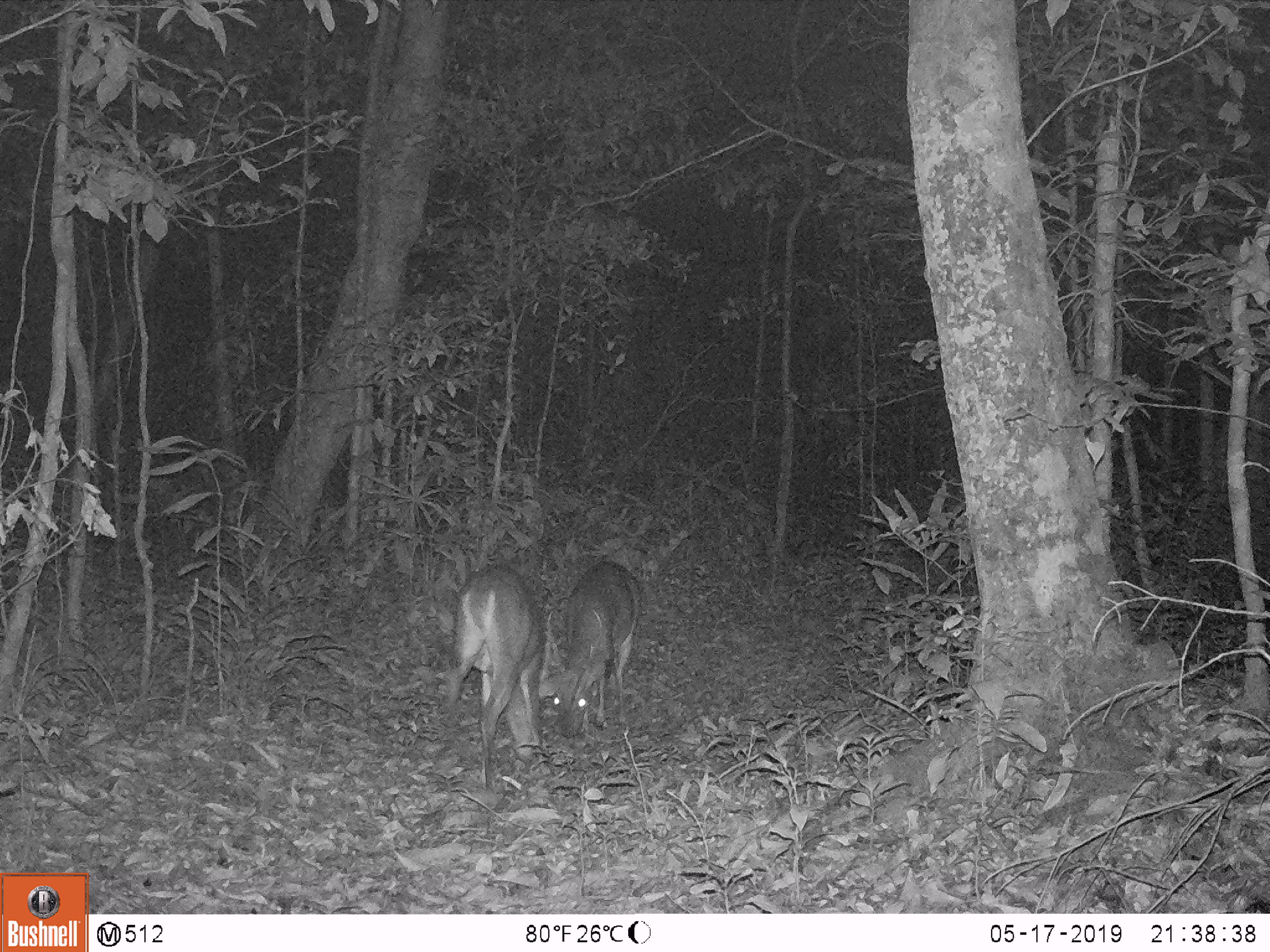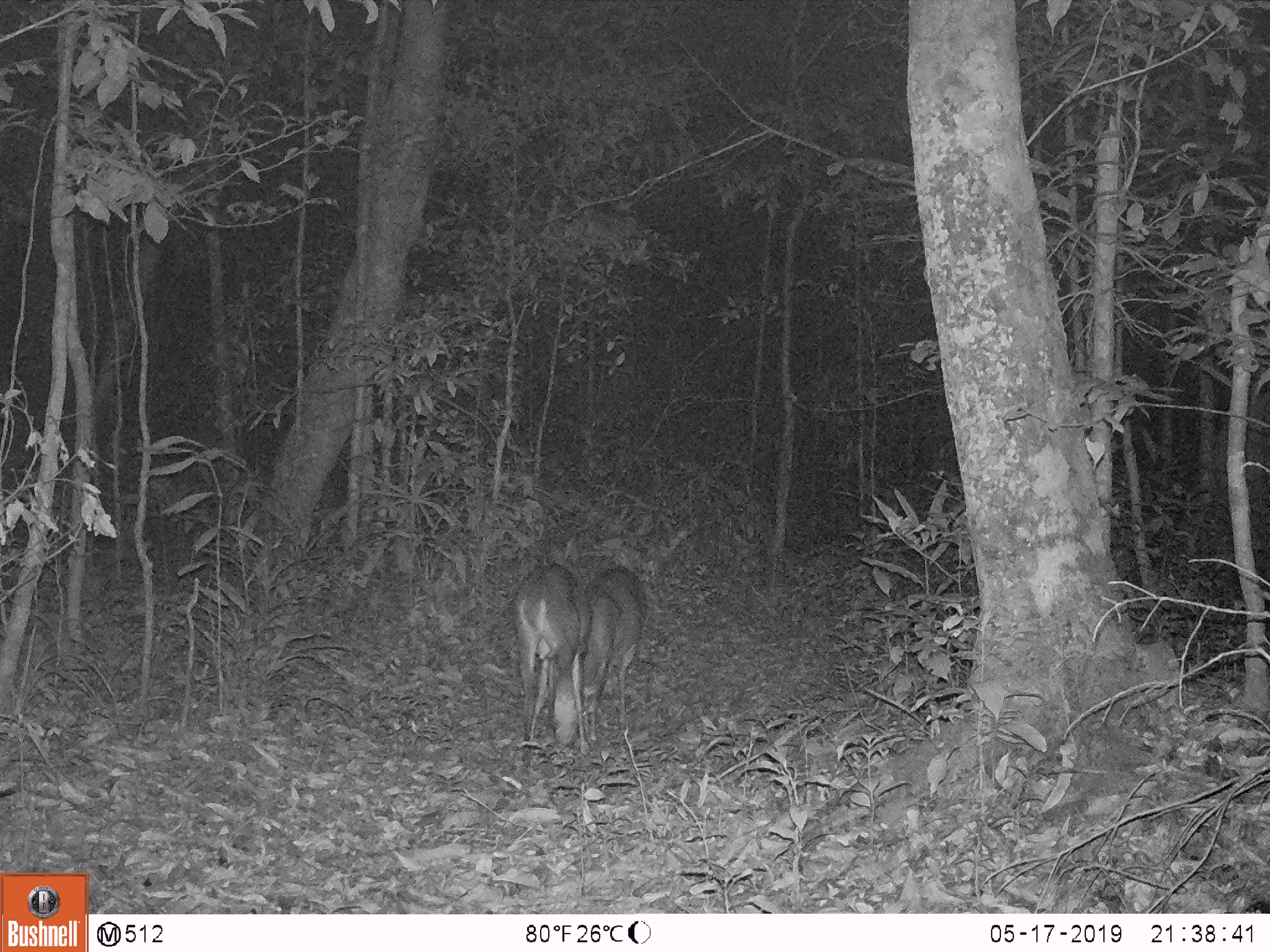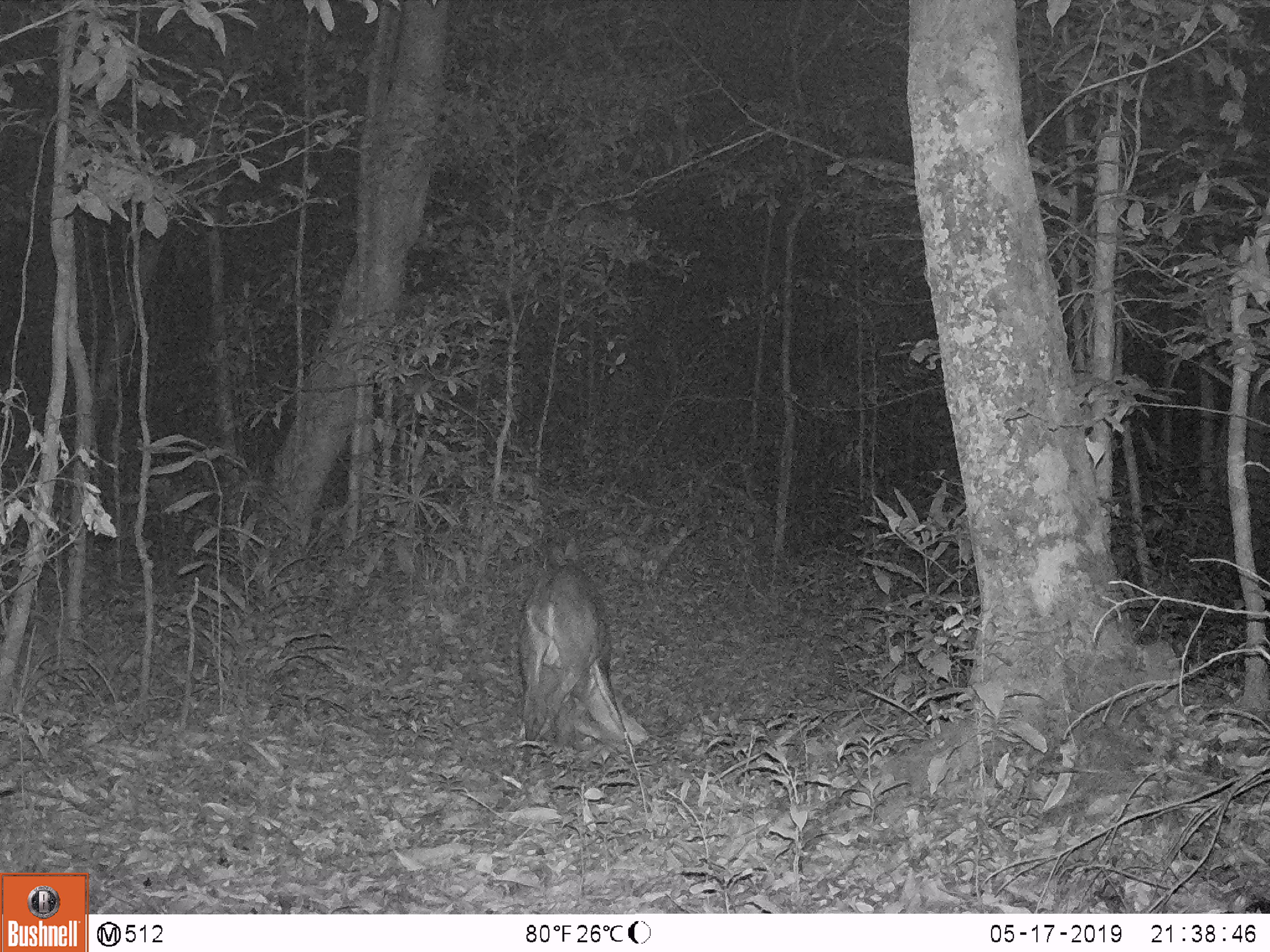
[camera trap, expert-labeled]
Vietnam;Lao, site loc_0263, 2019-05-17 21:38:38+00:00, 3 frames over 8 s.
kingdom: Animalia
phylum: Chordata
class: Mammalia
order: Artiodactyla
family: Cervidae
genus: Muntiacus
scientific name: Muntiacus vuquangensis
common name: large-antlered muntjac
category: large antlered muntjac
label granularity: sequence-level